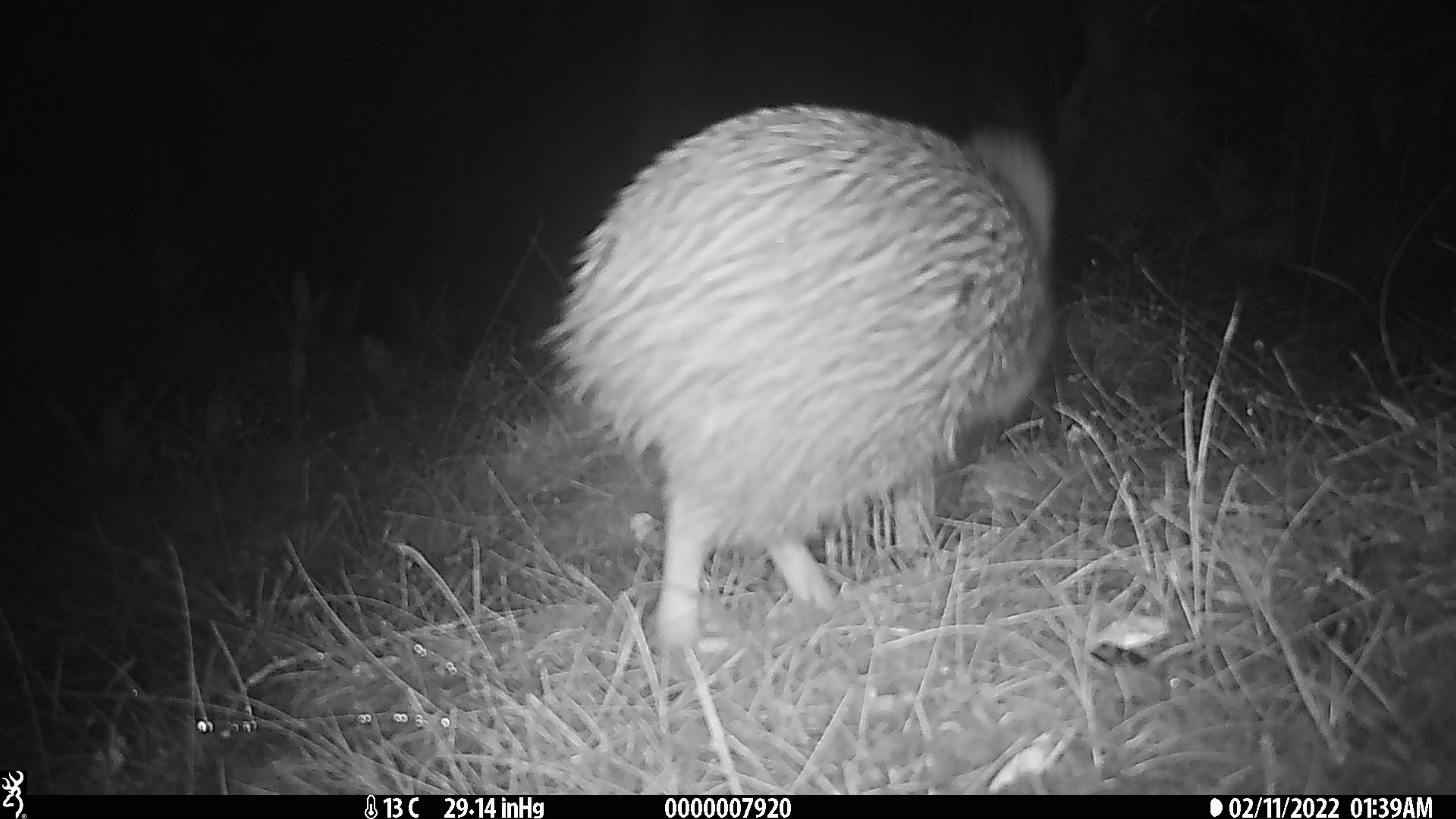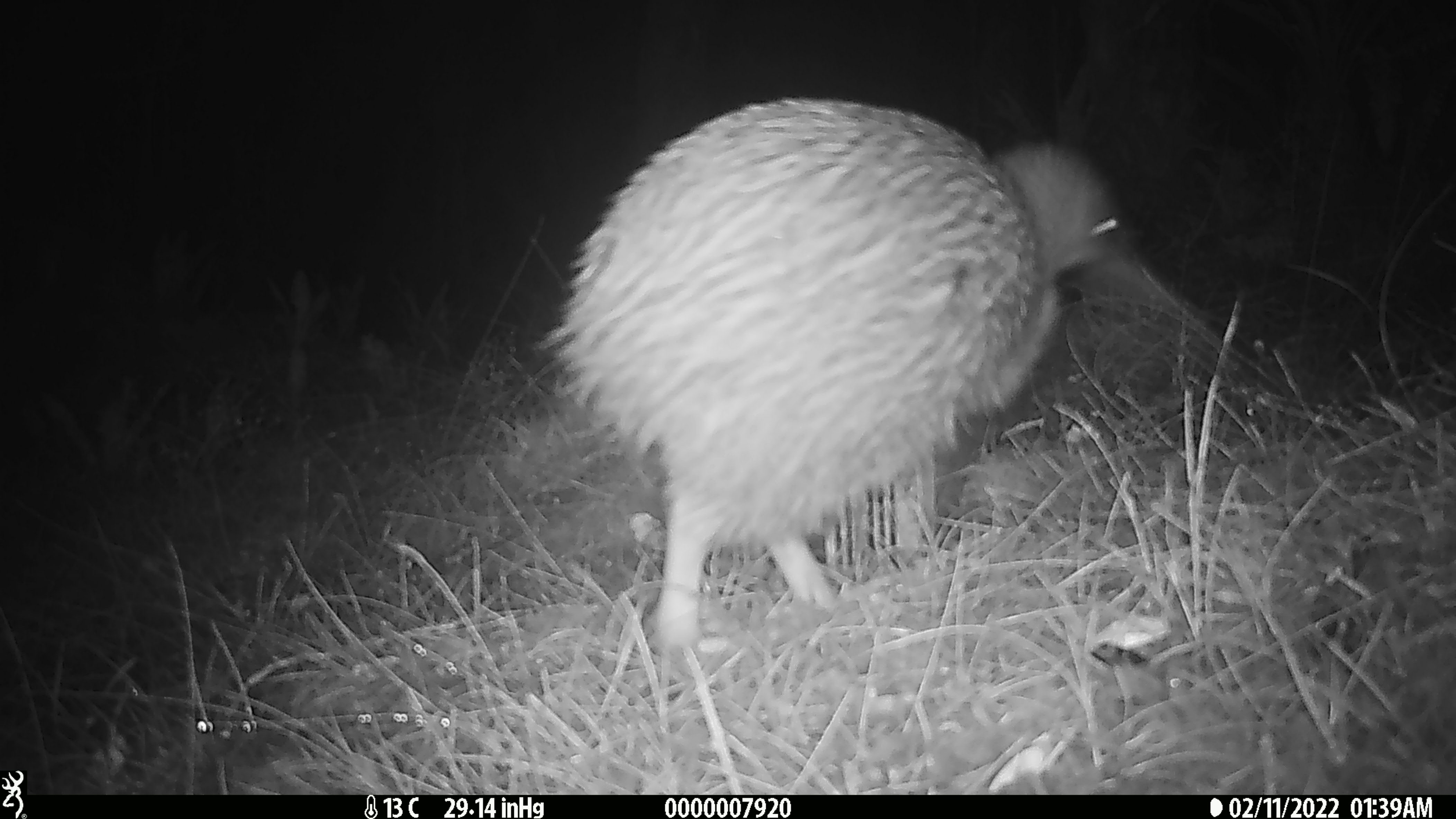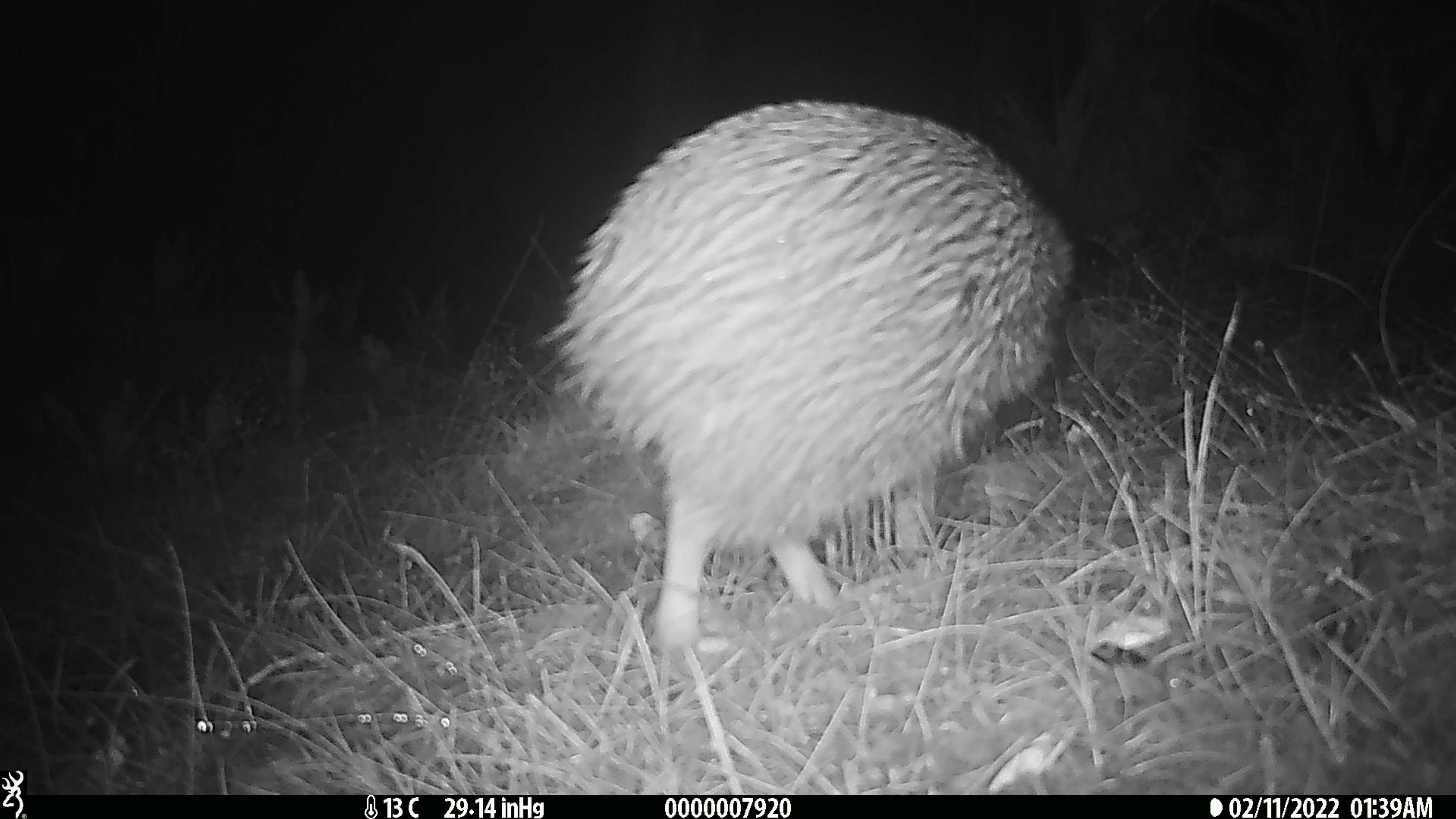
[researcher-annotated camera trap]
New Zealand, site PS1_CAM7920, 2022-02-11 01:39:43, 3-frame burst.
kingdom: Animalia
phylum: Chordata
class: Aves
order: Apterygiformes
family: Apterygidae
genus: Apteryx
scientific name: Apteryx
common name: kiwi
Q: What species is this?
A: Kiwi (Apteryx).